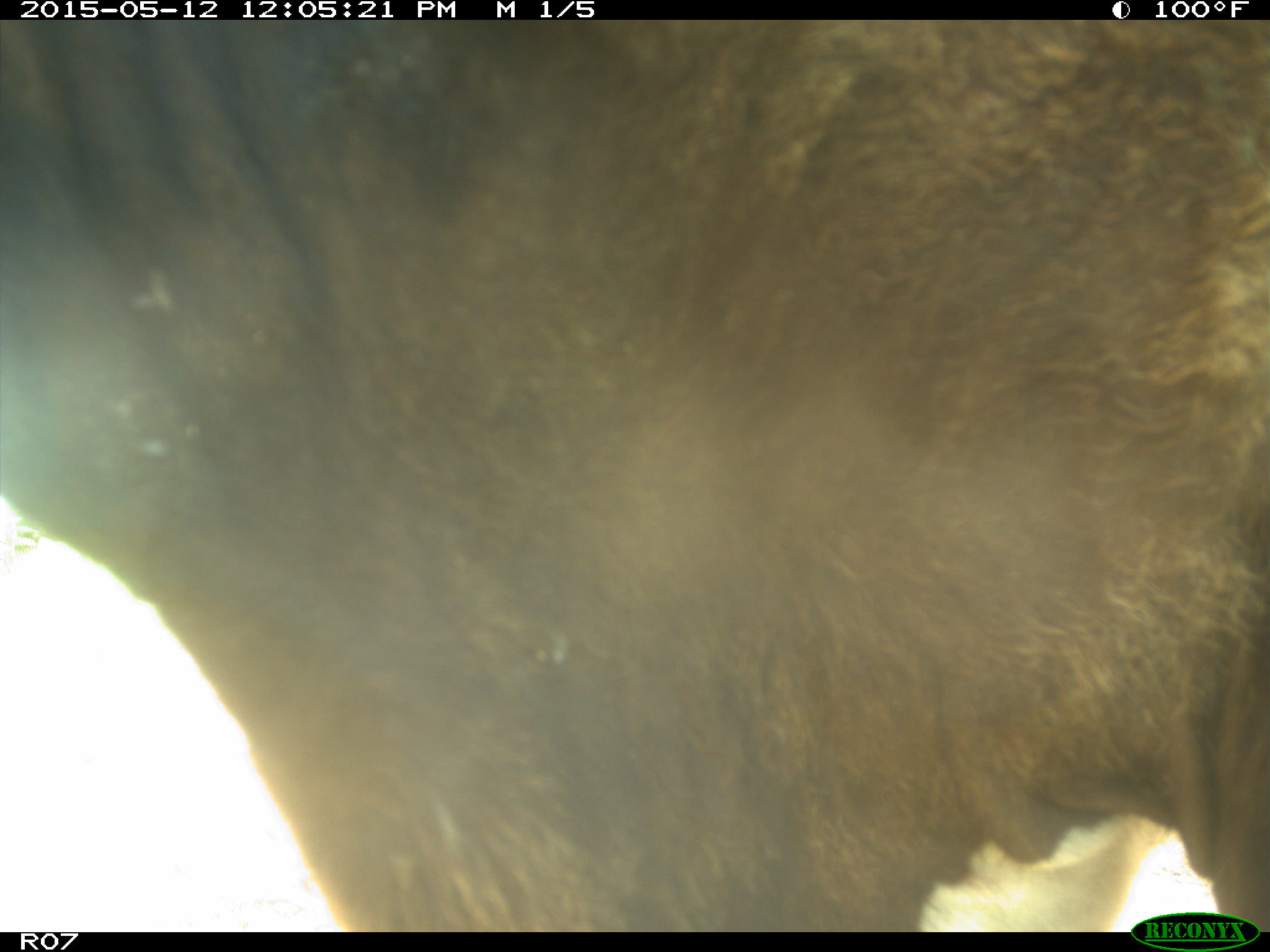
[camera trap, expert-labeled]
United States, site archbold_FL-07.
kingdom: Animalia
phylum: Chordata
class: Mammalia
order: Artiodactyla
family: Bovidae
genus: Bos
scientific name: Bos taurus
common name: domestic cow